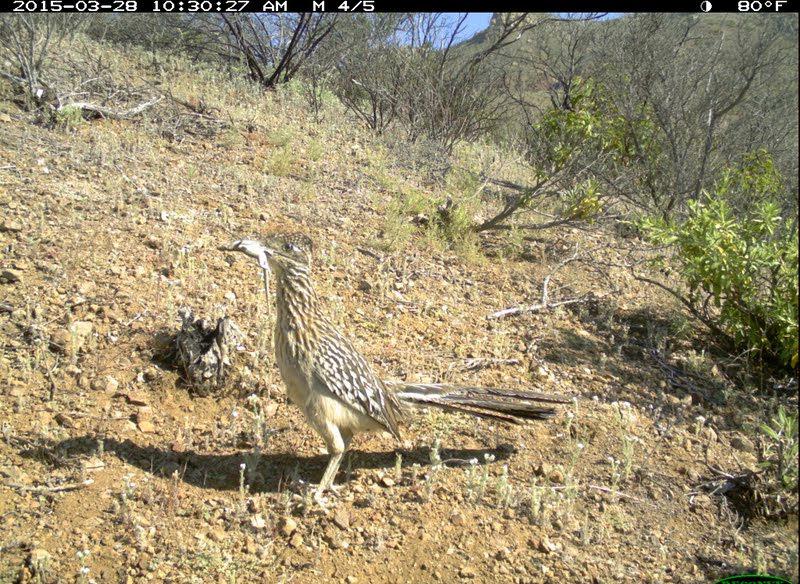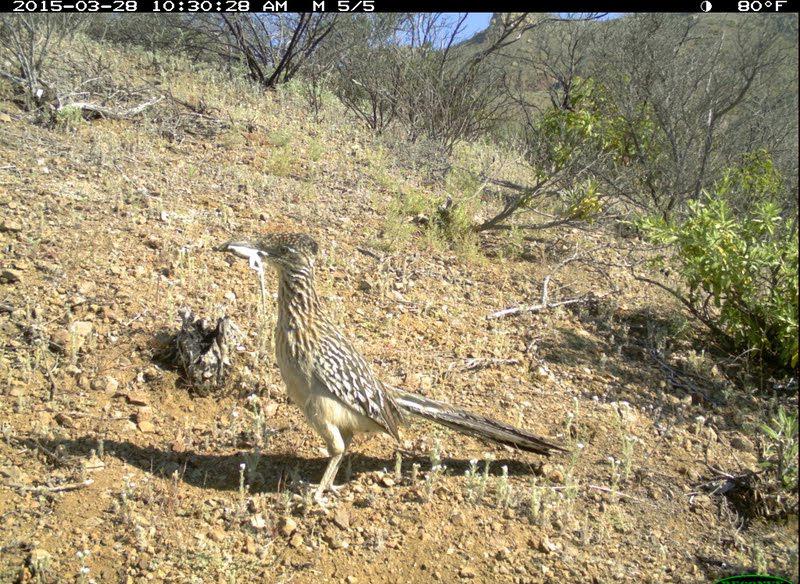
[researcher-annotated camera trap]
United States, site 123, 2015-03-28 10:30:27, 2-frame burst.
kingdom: Animalia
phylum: Chordata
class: Aves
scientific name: Aves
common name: bird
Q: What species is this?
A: Bird (Aves).